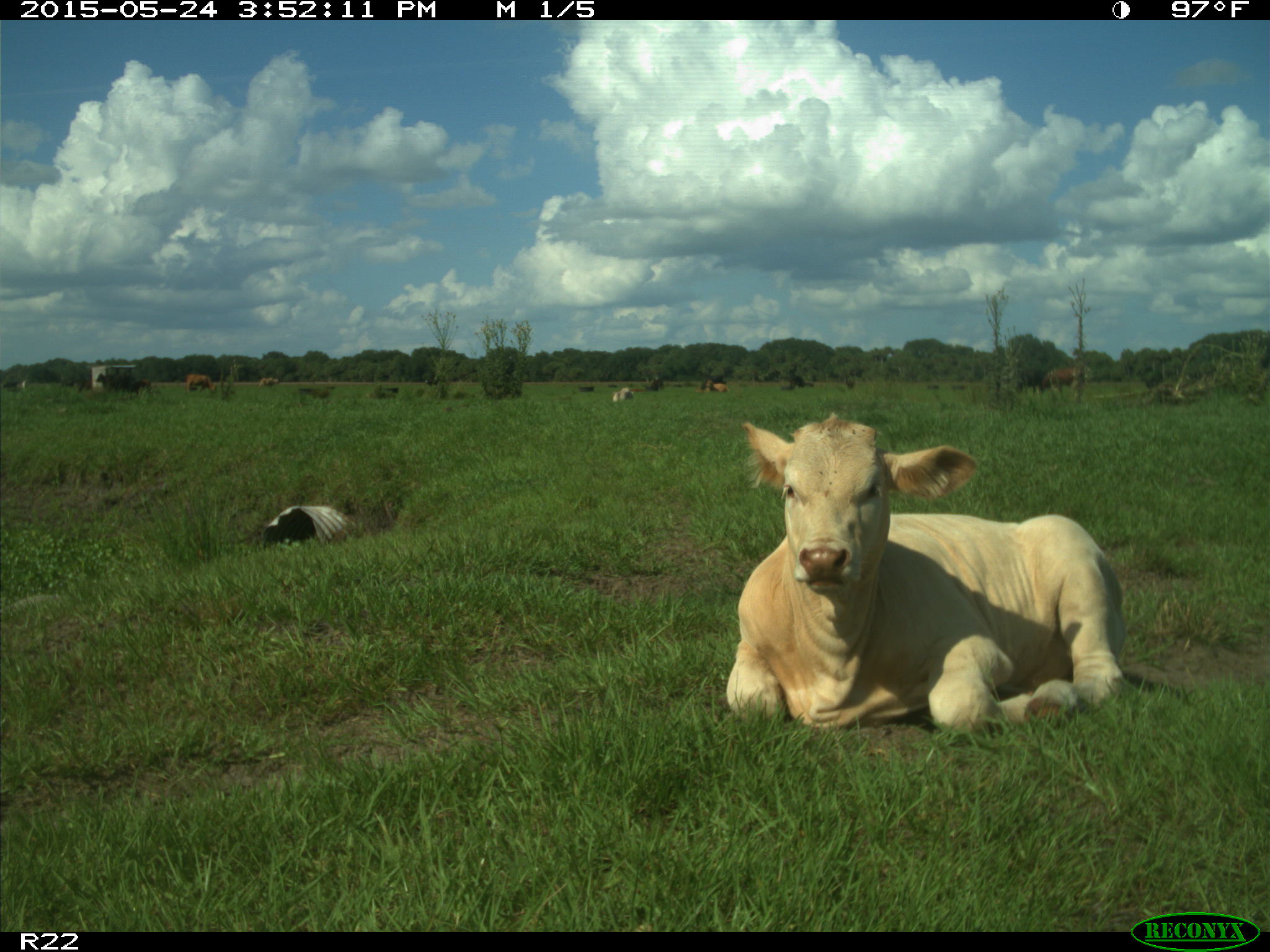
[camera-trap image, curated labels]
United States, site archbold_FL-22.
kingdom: Animalia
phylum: Chordata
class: Mammalia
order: Artiodactyla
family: Bovidae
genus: Bos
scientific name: Bos taurus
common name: domestic cow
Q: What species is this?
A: Bos taurus (domestic cow).